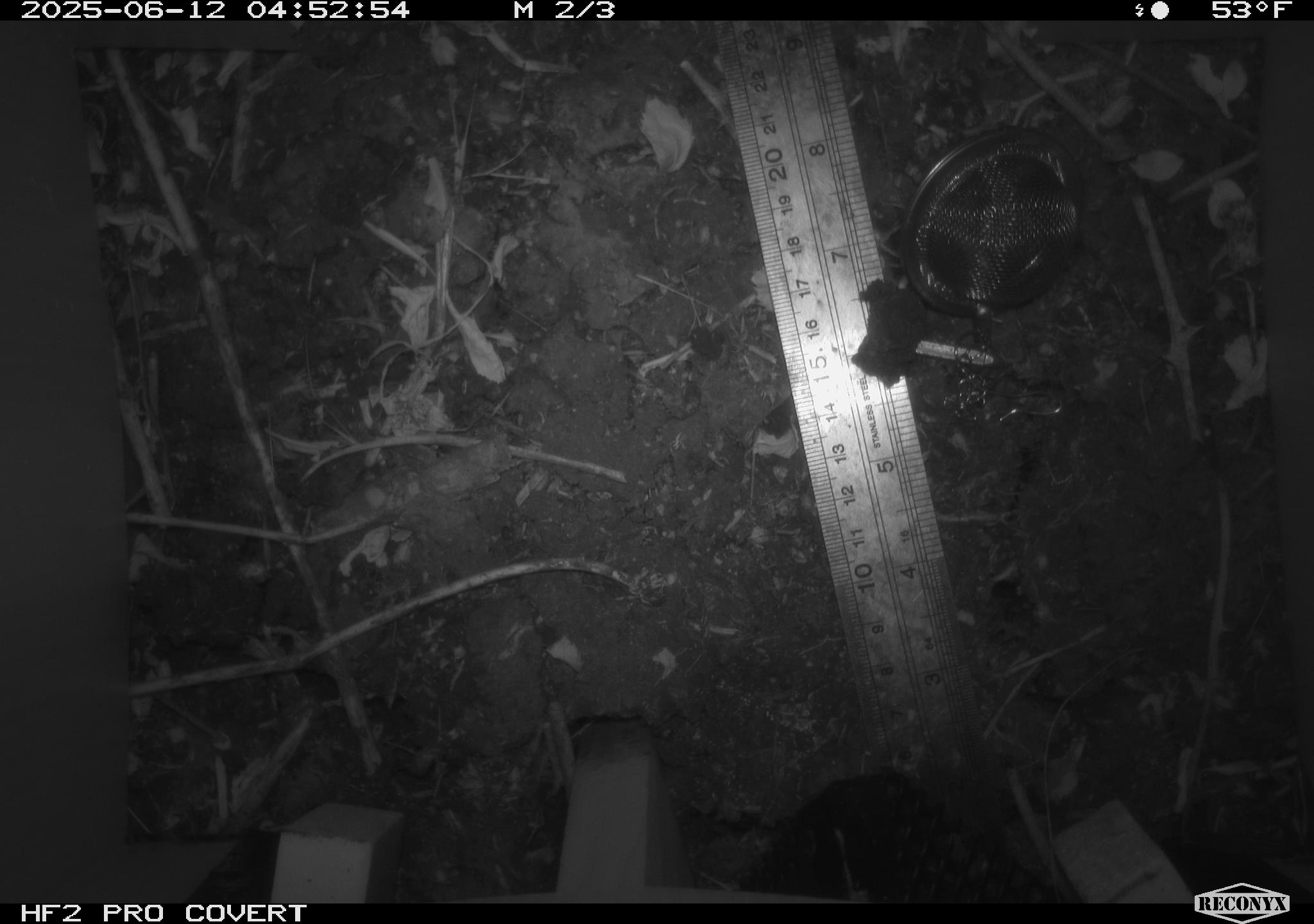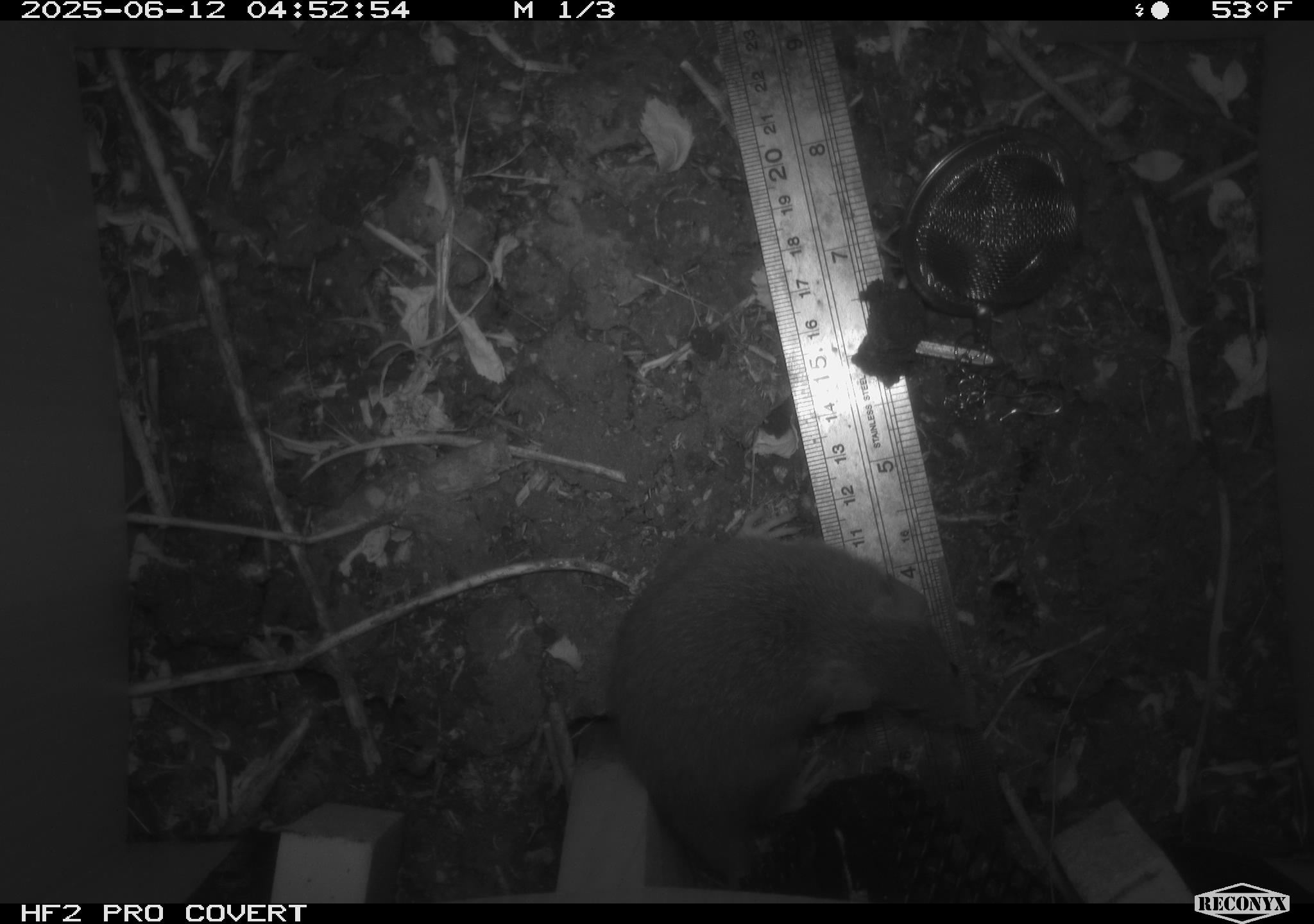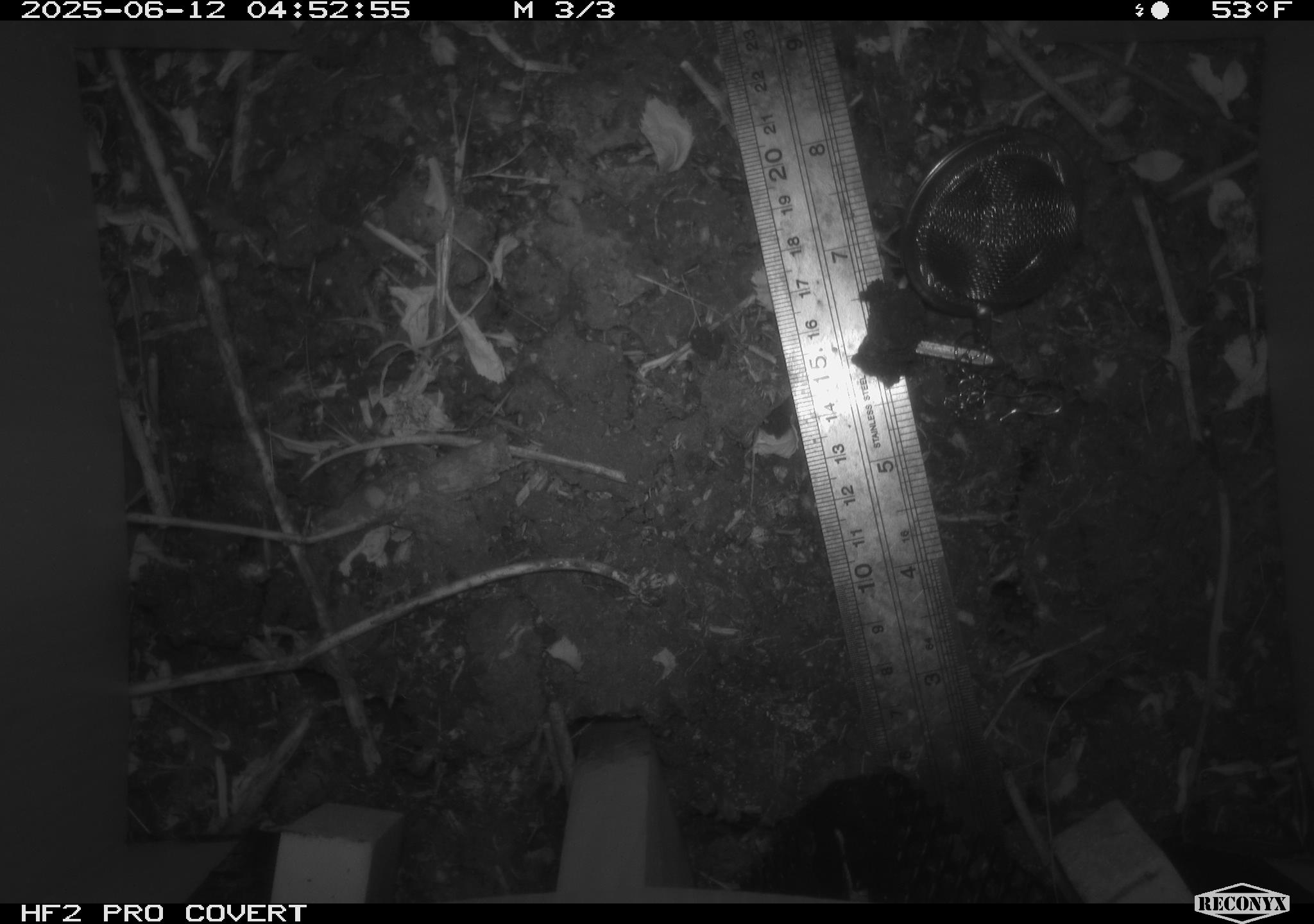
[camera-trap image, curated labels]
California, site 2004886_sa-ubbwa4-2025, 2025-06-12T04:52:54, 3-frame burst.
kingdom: Animalia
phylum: Chordata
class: Mammalia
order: Rodentia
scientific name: Rodentia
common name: rodent